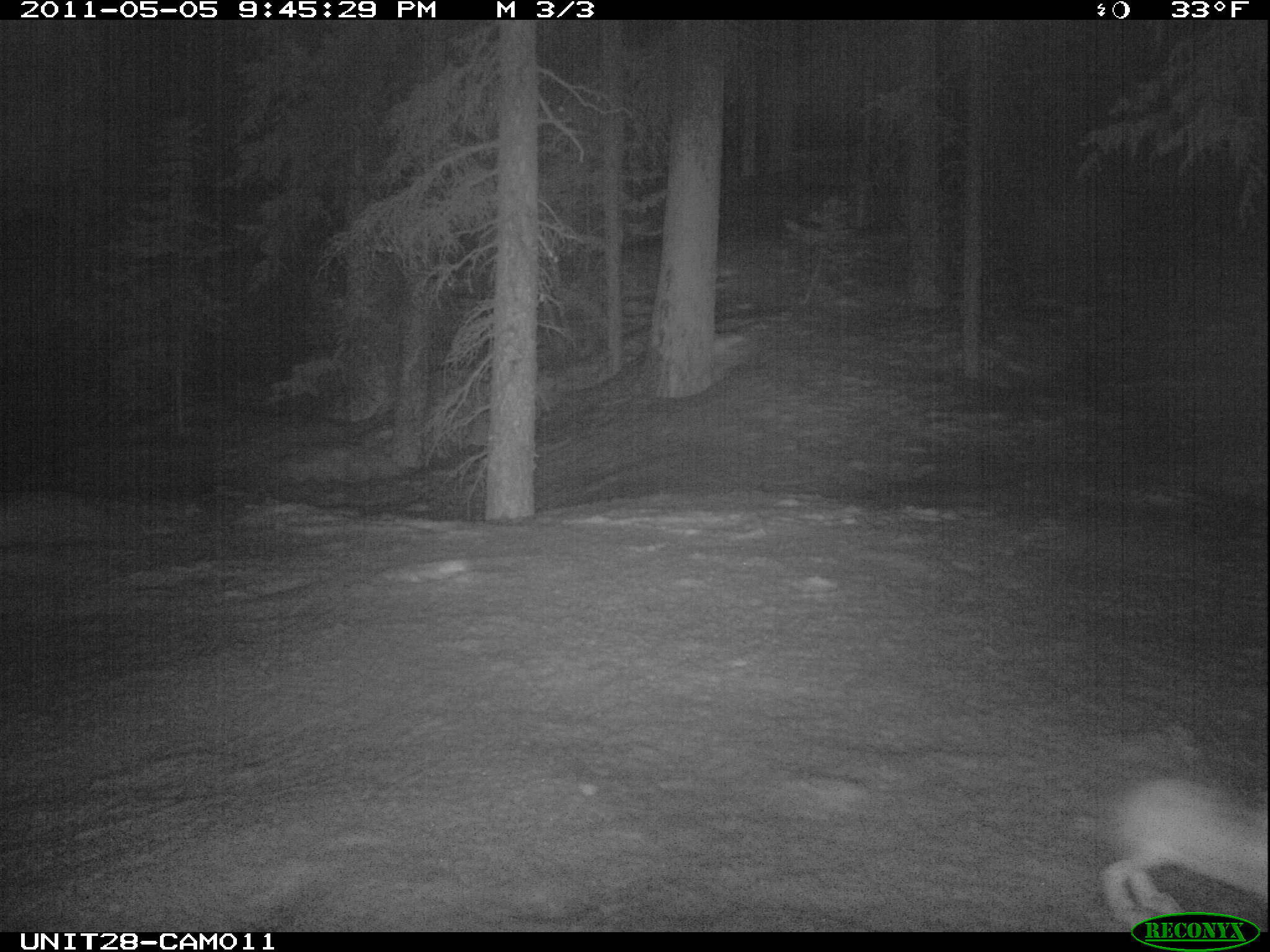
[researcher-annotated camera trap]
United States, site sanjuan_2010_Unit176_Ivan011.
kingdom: Animalia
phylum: Chordata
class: Mammalia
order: Lagomorpha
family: Leporidae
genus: Lepus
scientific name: Lepus americanus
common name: snowshoe hare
Lepus americanus (snowshoe hare).